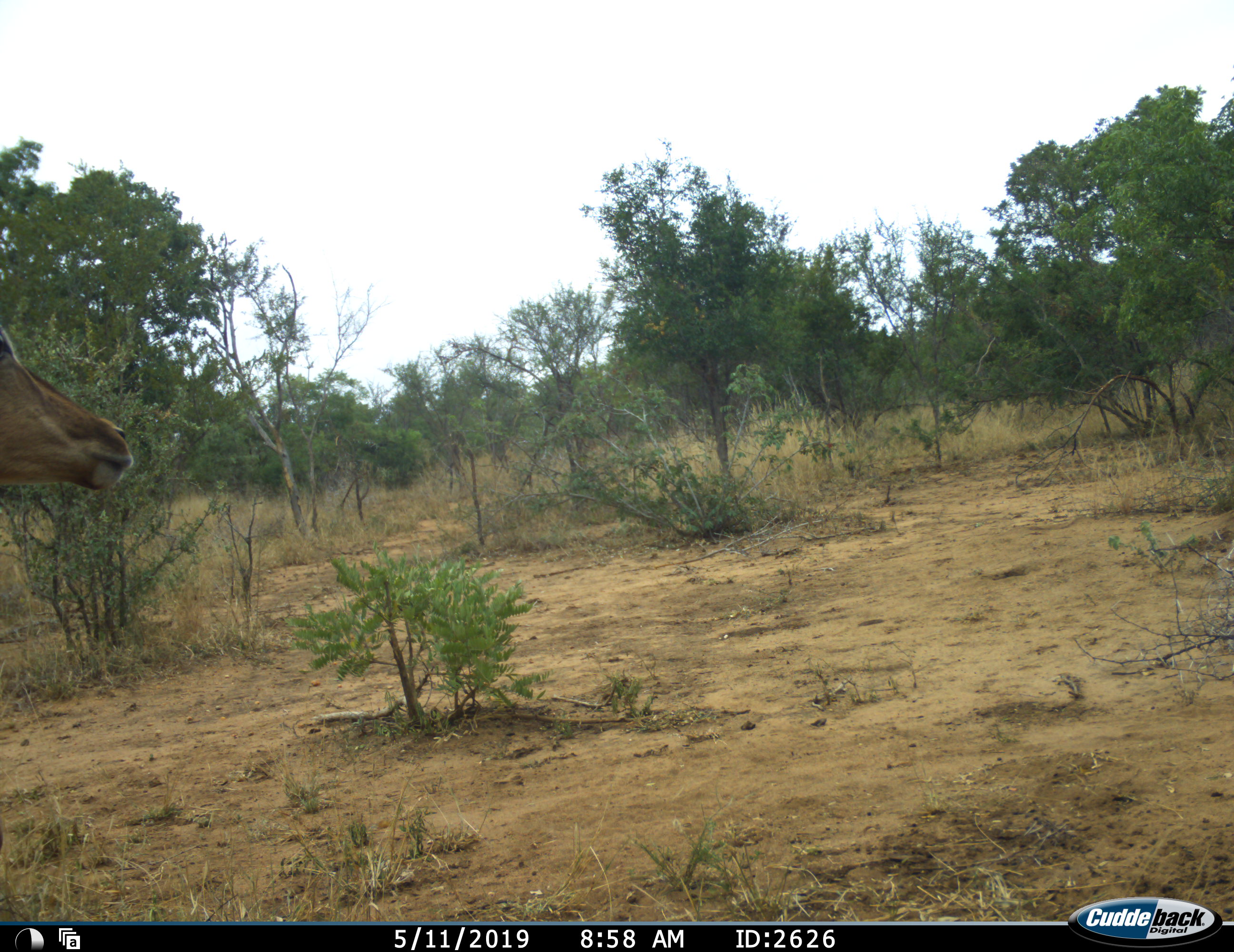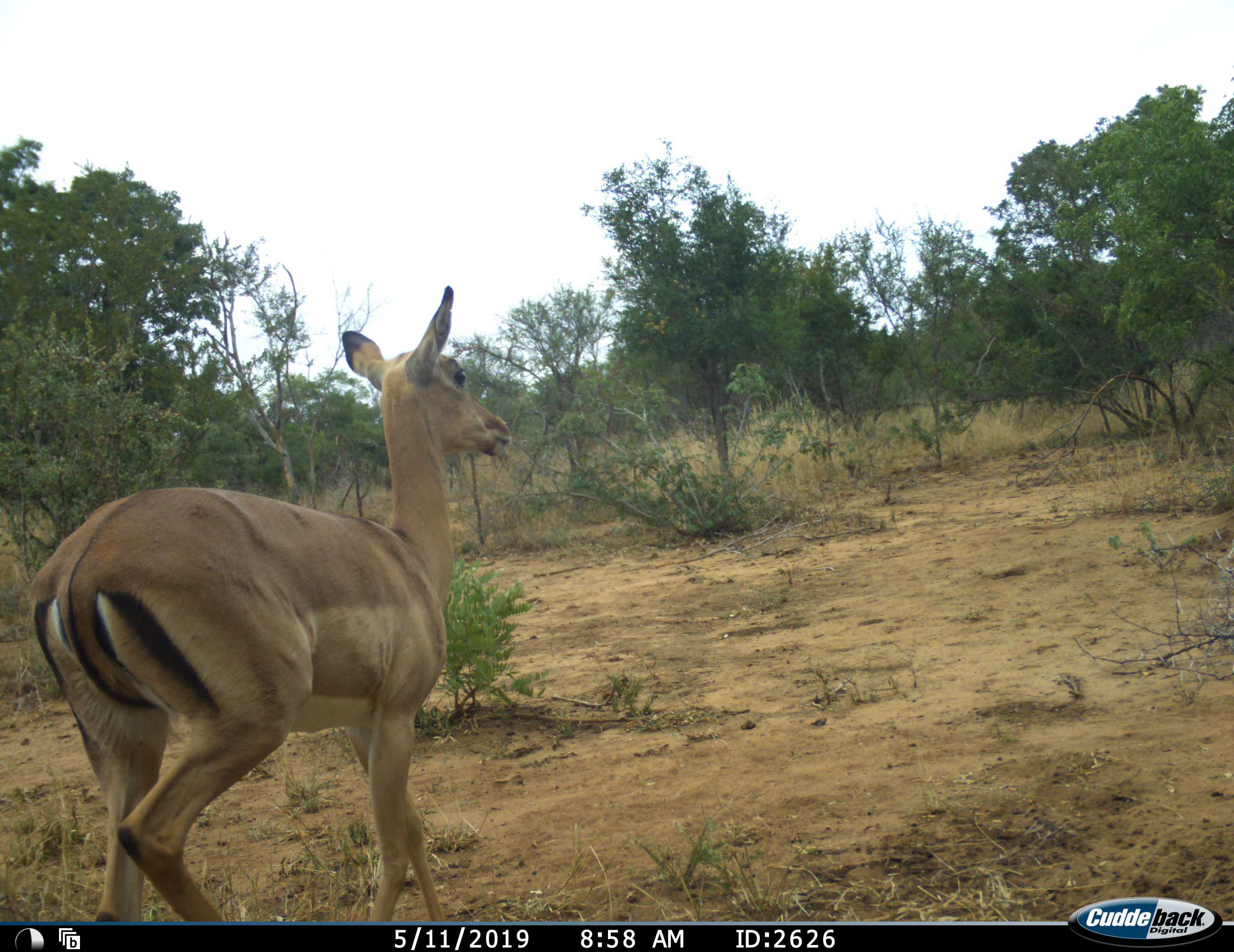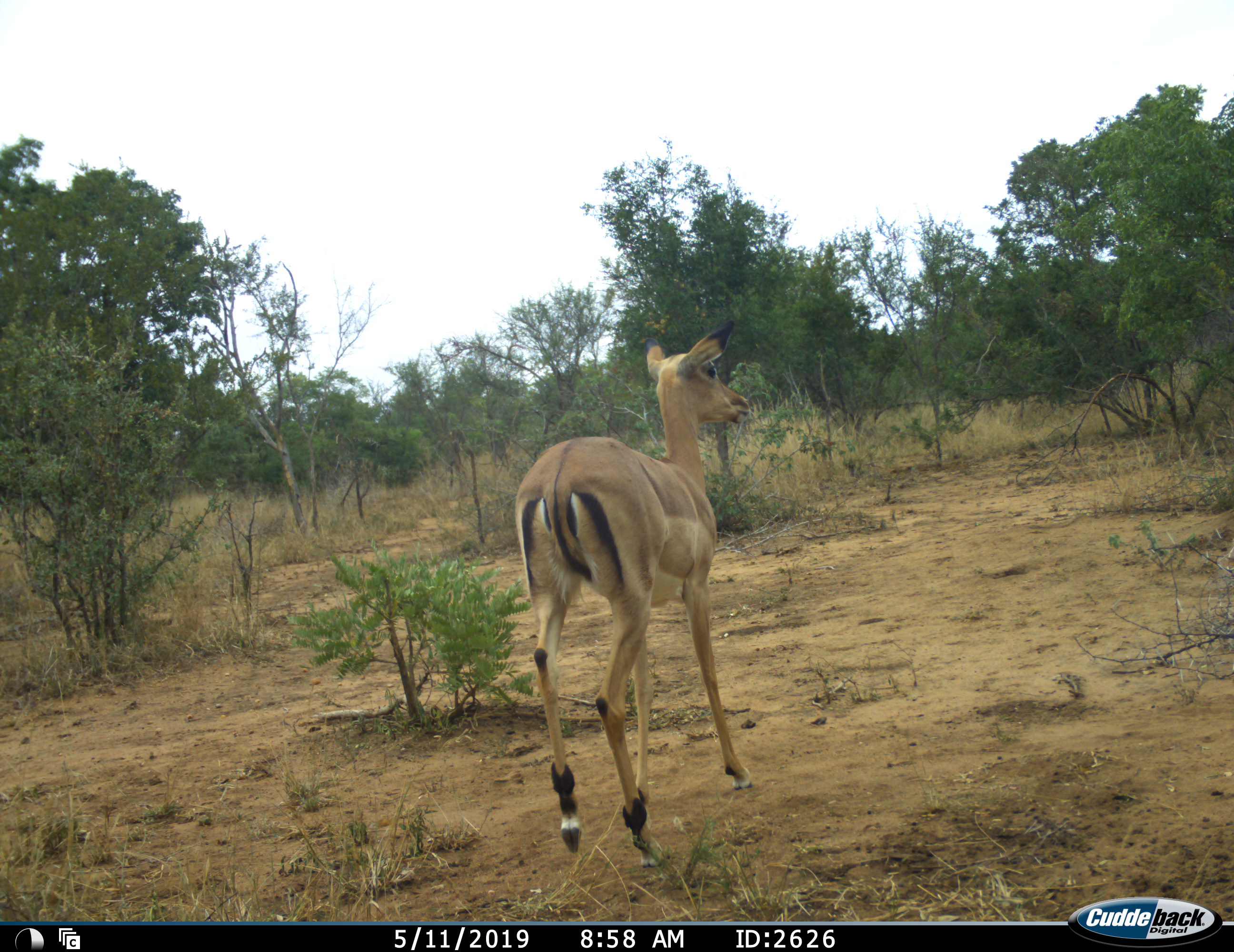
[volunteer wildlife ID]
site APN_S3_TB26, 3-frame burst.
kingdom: Animalia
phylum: Chordata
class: Mammalia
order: Artiodactyla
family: Bovidae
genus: Aepyceros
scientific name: Aepyceros melampus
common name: impala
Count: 1.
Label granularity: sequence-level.